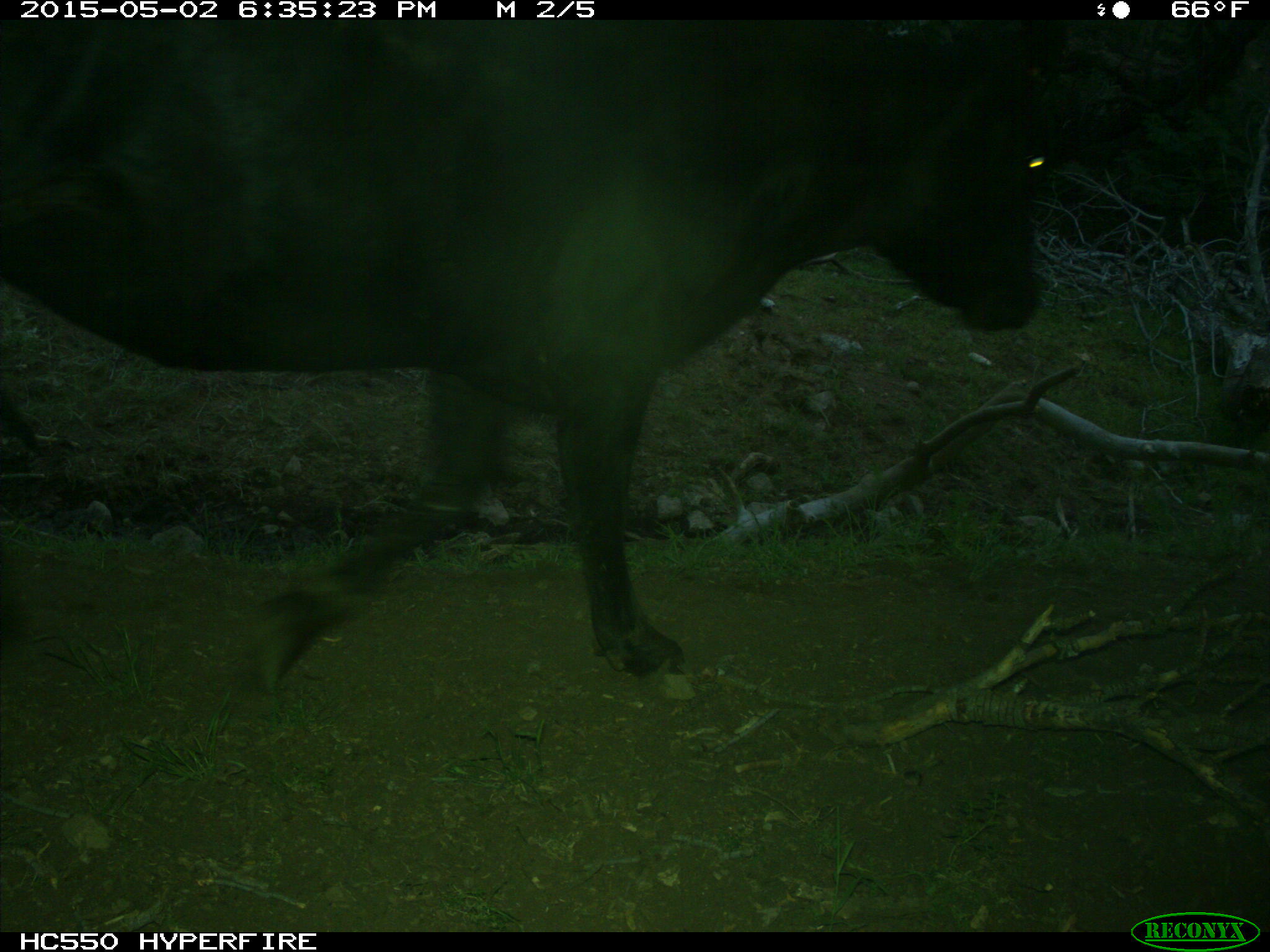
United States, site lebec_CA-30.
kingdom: Animalia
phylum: Chordata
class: Mammalia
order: Artiodactyla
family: Bovidae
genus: Bos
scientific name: Bos taurus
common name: domestic cow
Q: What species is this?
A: Bos taurus (domestic cow).